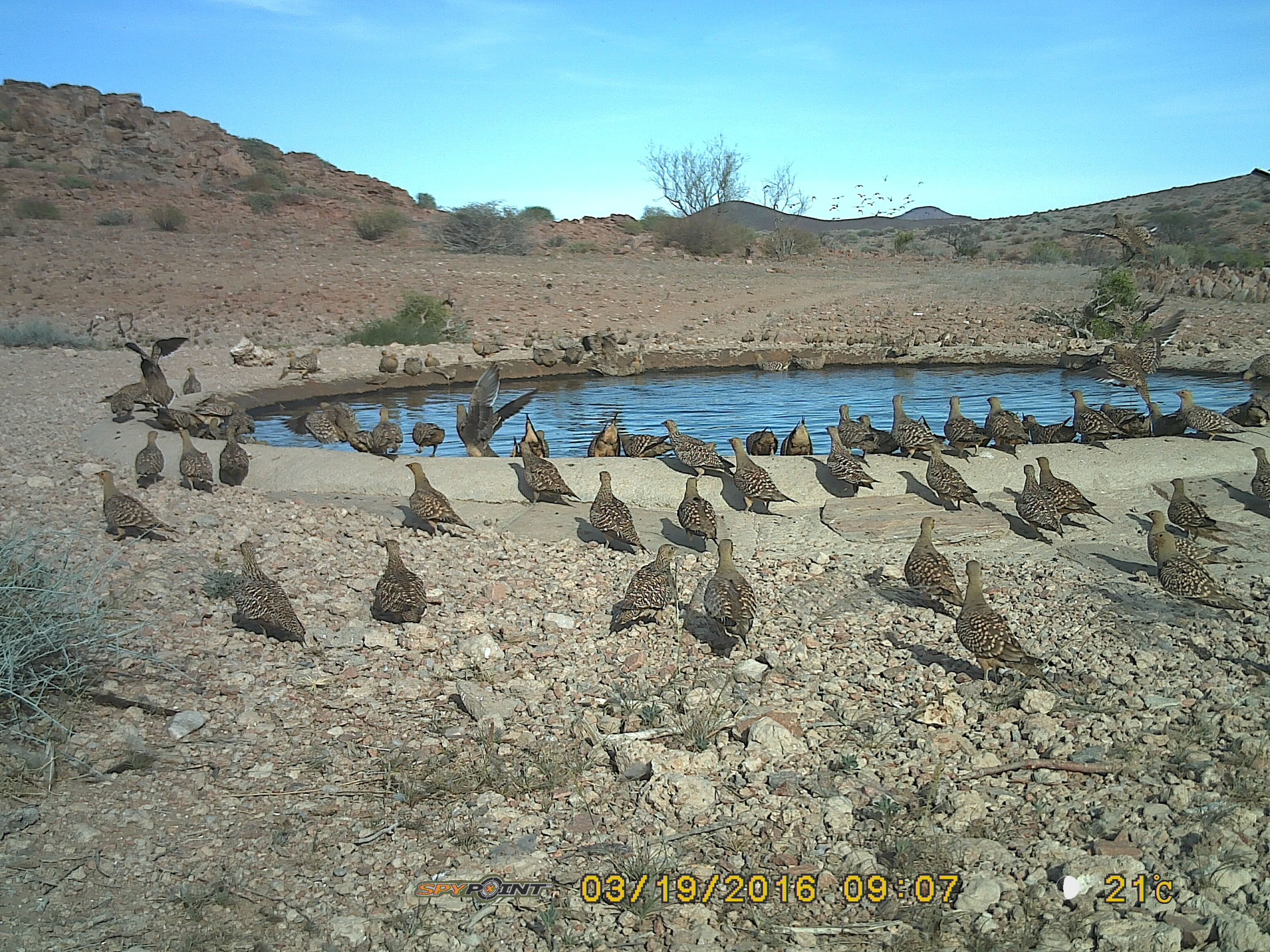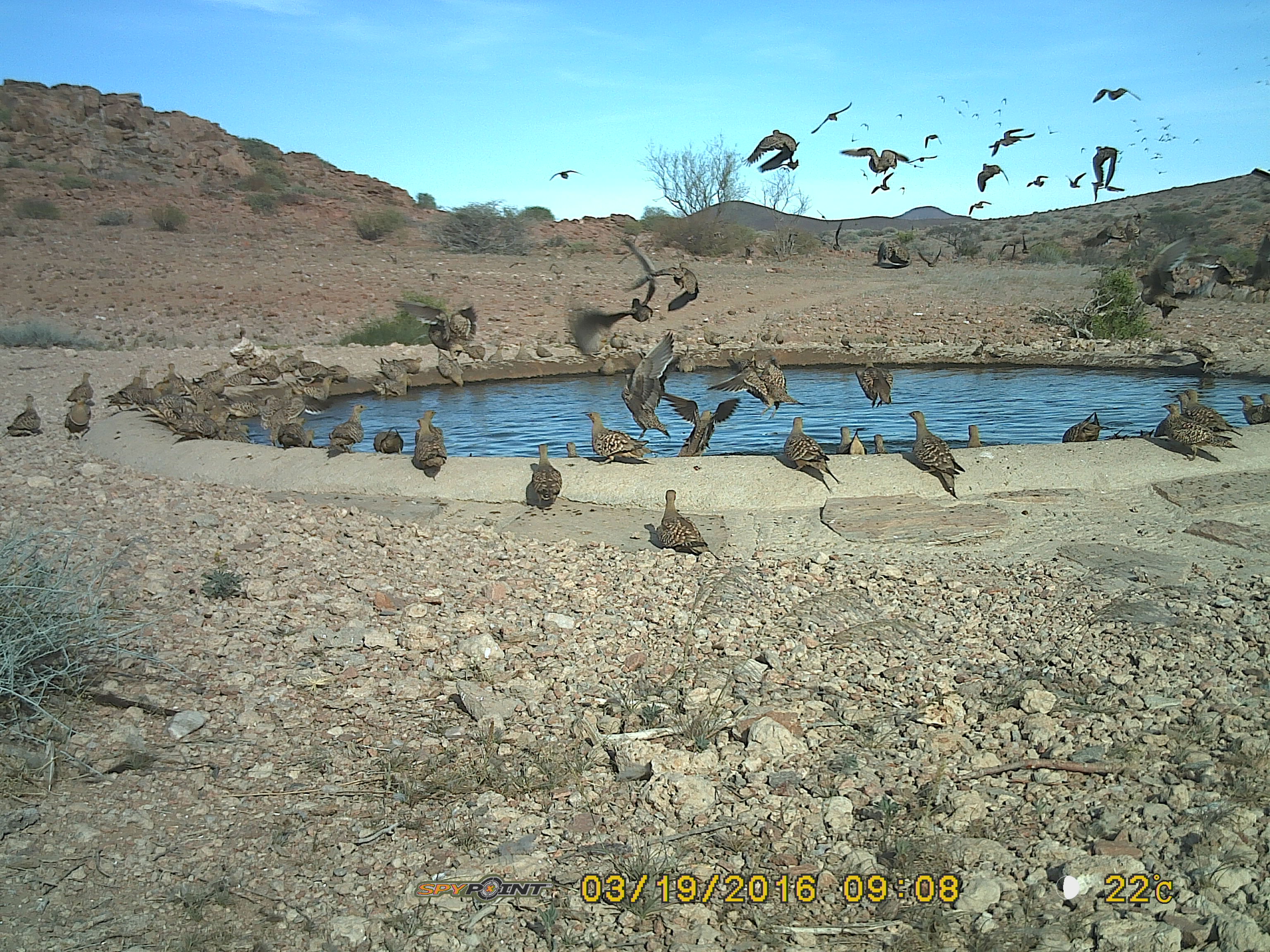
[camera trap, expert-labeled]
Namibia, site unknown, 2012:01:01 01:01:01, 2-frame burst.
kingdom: Animalia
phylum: Chordata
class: Aves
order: Pterocliformes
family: Pteroclidae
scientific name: Pteroclidae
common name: sandgrouse